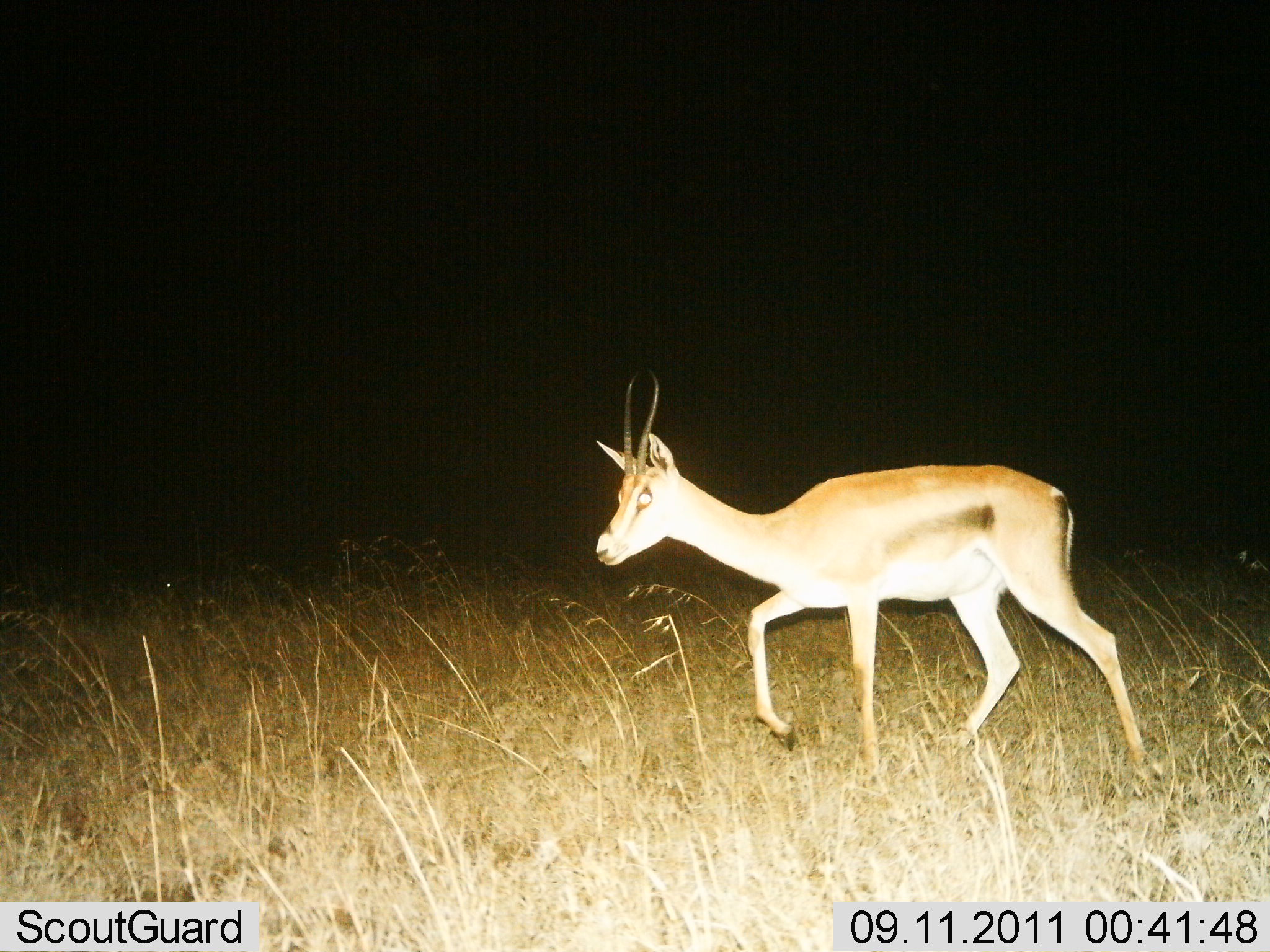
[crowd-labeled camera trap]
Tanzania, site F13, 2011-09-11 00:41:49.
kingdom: Animalia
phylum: Chordata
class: Mammalia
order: Artiodactyla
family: Bovidae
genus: Eudorcas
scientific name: Eudorcas thomsonii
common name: thomson's gazelle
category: gazellethomsons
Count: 1.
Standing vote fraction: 0%.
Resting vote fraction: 0%.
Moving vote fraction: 100%.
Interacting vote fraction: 0%.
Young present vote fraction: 0%.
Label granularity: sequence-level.